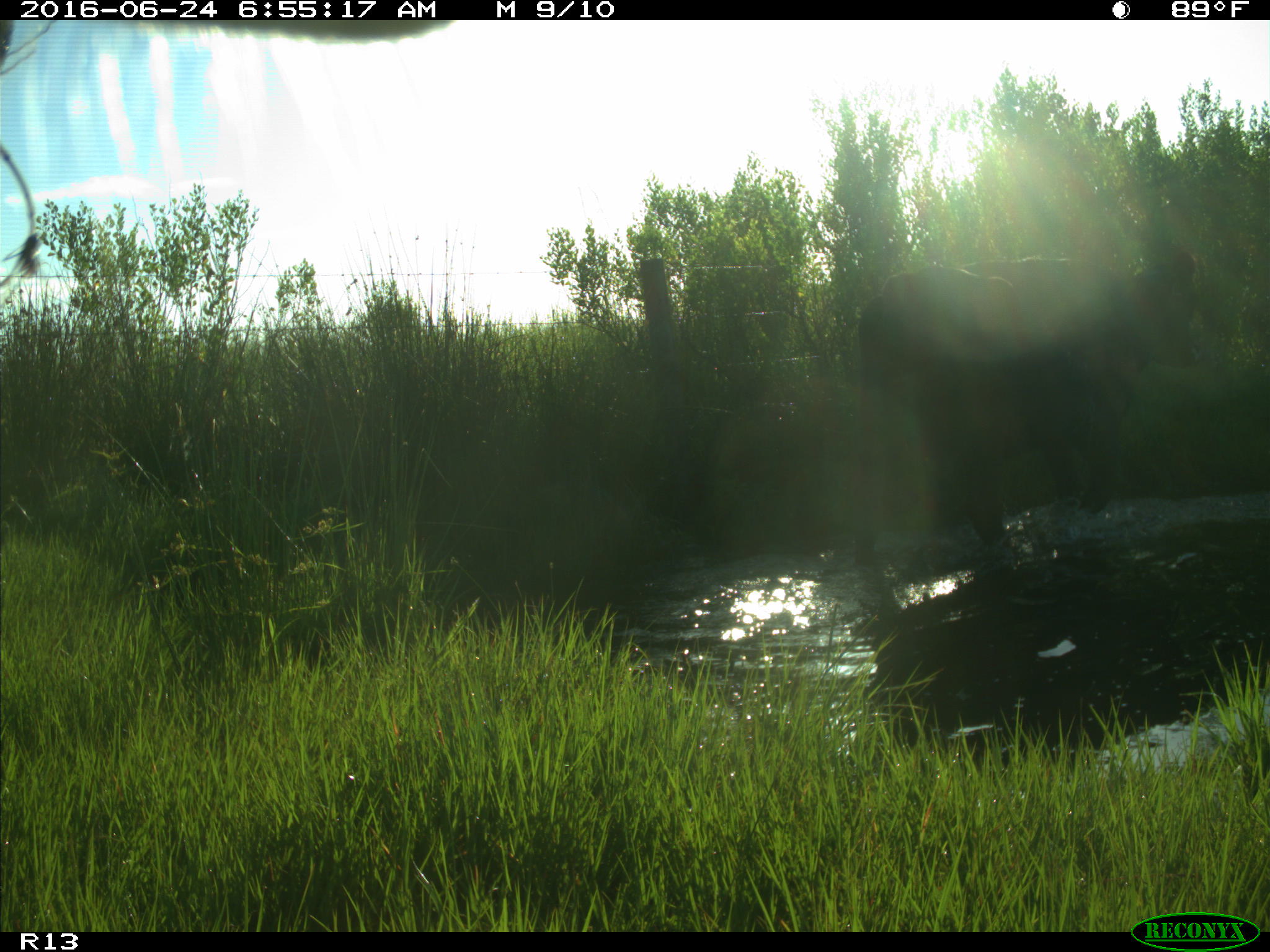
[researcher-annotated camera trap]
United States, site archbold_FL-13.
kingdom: Animalia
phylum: Chordata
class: Mammalia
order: Artiodactyla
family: Bovidae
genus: Bos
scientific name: Bos taurus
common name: domestic cow